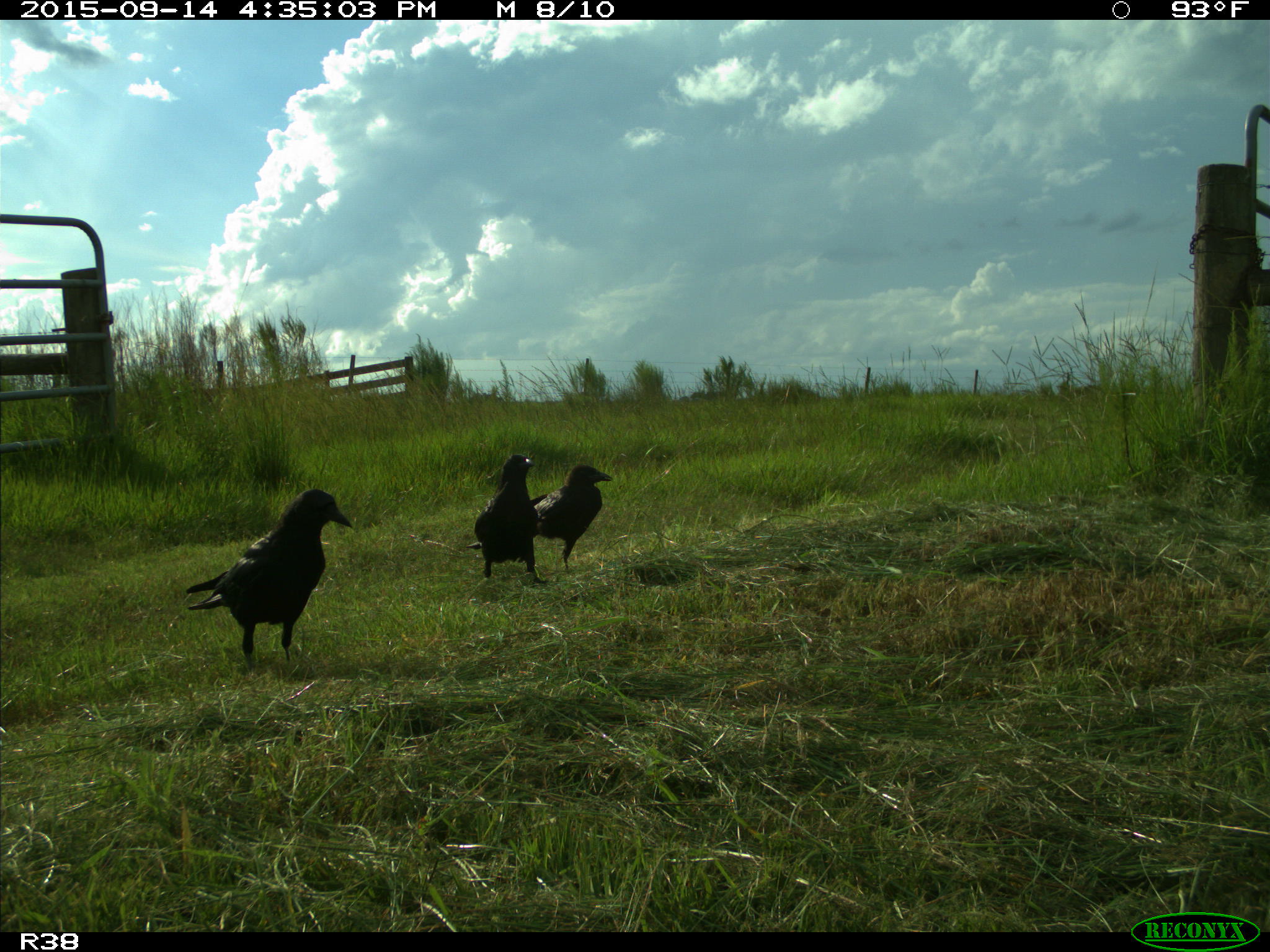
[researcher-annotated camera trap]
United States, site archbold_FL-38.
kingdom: Animalia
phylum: Chordata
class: Aves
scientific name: Aves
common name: birds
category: unidentified bird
Unidentified bird (birds) (Aves).